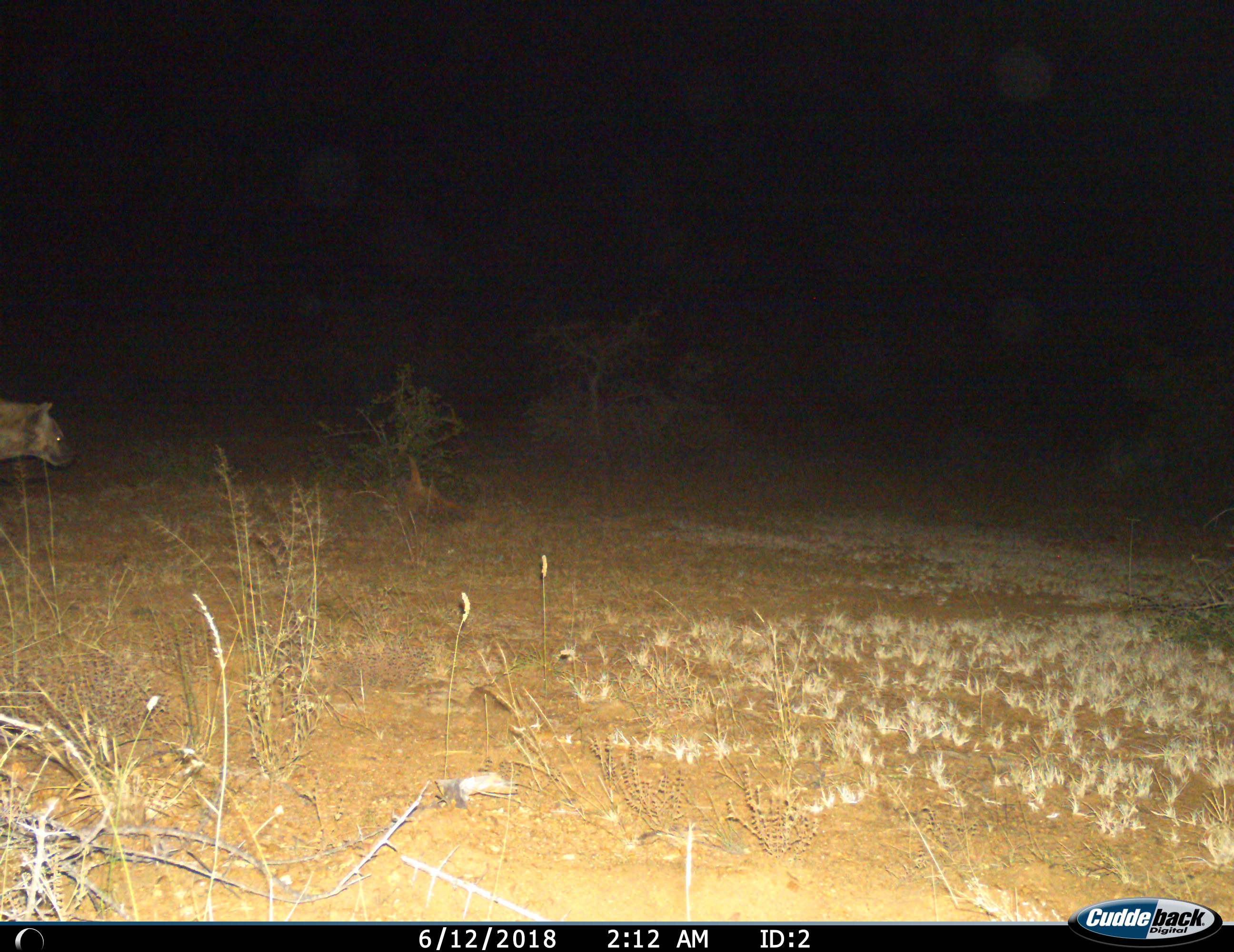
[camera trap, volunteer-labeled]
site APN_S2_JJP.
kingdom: Animalia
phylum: Chordata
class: Mammalia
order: Carnivora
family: Hyaenidae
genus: Crocuta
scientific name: Crocuta crocuta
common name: spotted hyena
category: hyenaspotted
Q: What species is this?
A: Hyenaspotted (spotted hyena) (Crocuta crocuta).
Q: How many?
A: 1.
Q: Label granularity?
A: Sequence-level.